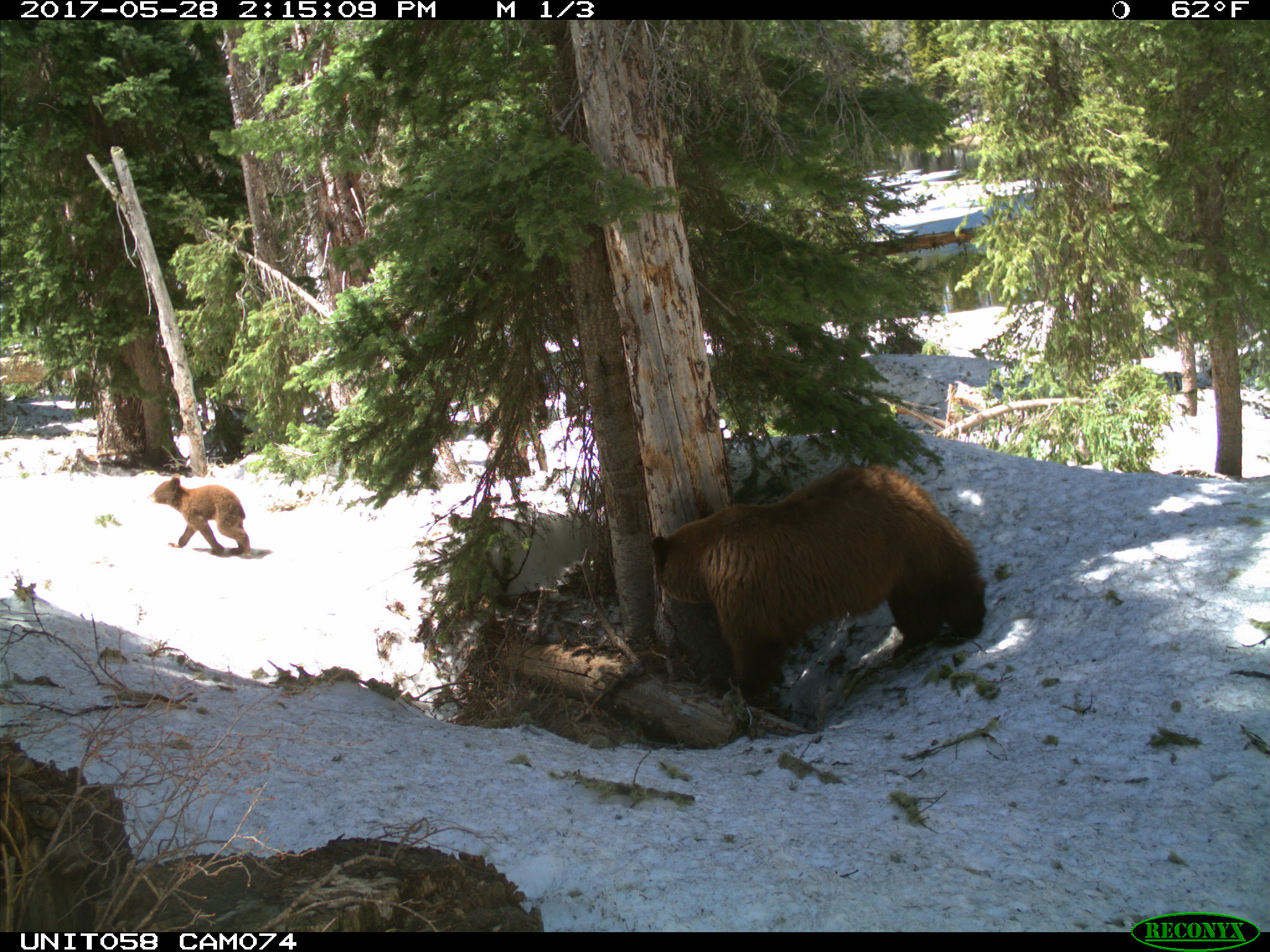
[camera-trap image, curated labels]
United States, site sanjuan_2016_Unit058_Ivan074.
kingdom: Animalia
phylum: Chordata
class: Mammalia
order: Carnivora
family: Ursidae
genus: Ursus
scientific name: Ursus americanus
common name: american black bear